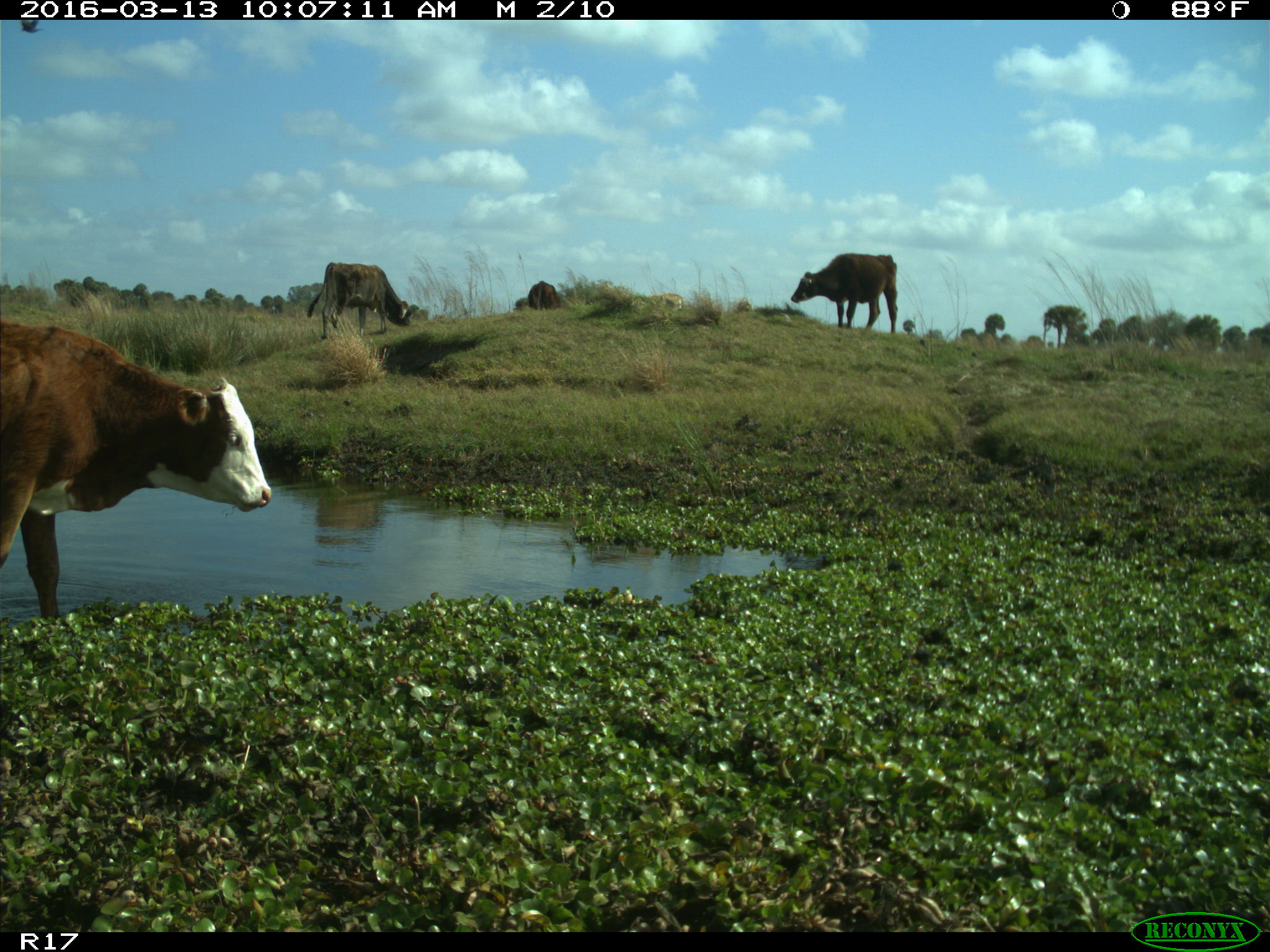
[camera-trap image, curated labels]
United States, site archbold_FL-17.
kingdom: Animalia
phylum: Chordata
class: Mammalia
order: Artiodactyla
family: Bovidae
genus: Bos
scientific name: Bos taurus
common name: domestic cow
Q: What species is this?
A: Bos taurus (domestic cow).